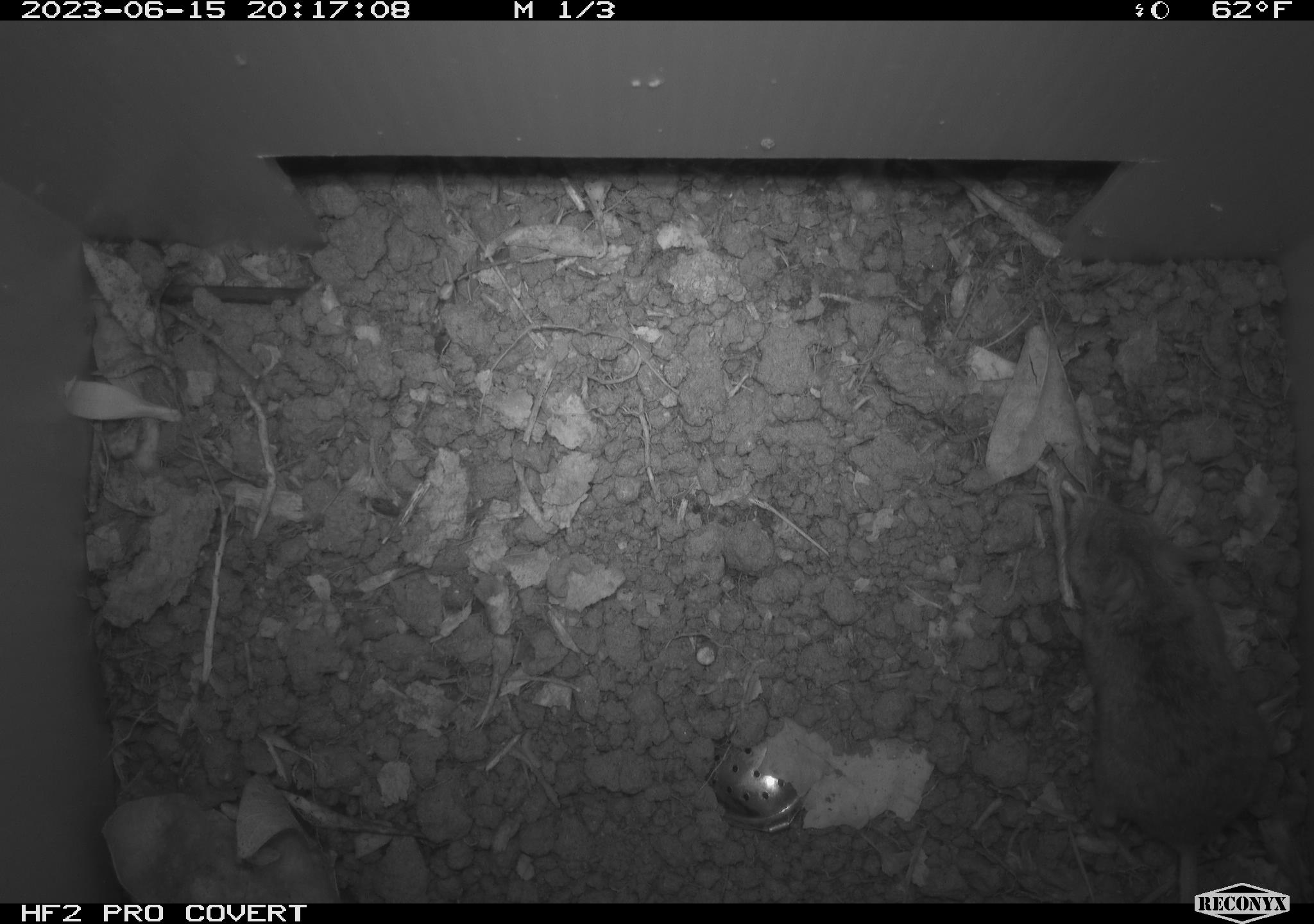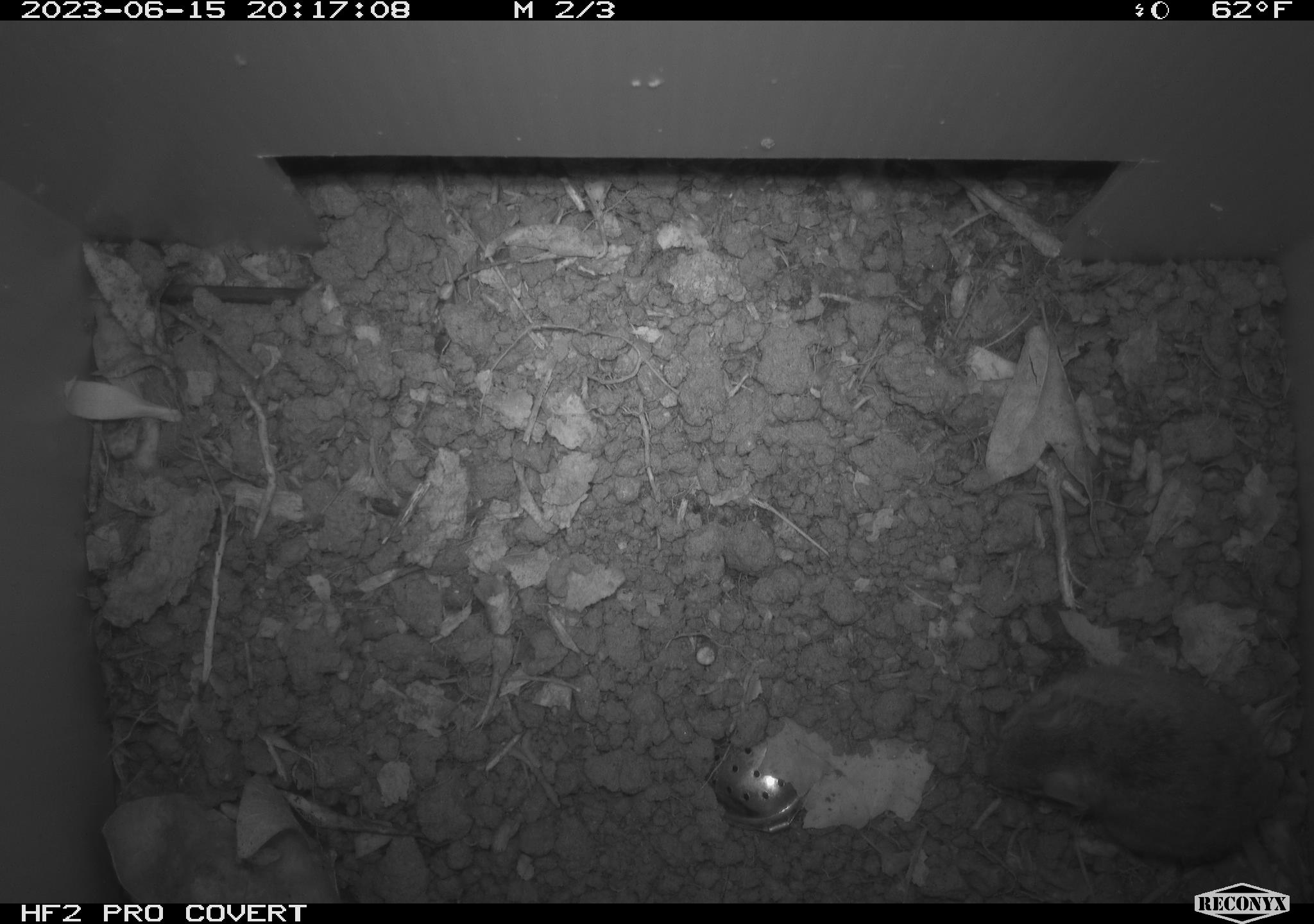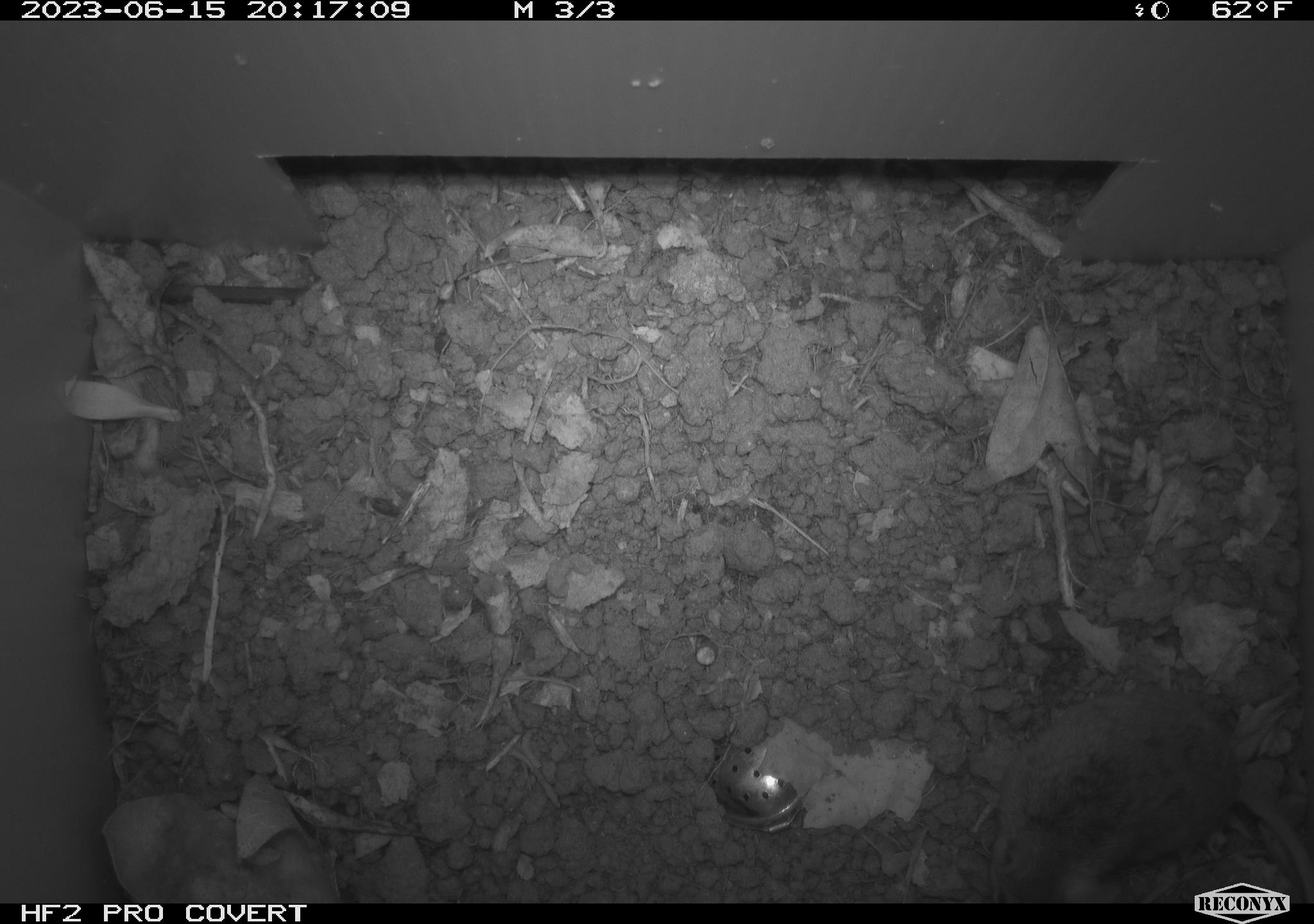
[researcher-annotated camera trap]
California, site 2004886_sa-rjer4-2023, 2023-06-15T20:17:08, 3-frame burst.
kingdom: Animalia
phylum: Chordata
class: Mammalia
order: Rodentia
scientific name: Rodentia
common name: mouse species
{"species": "mouse species (Rodentia)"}